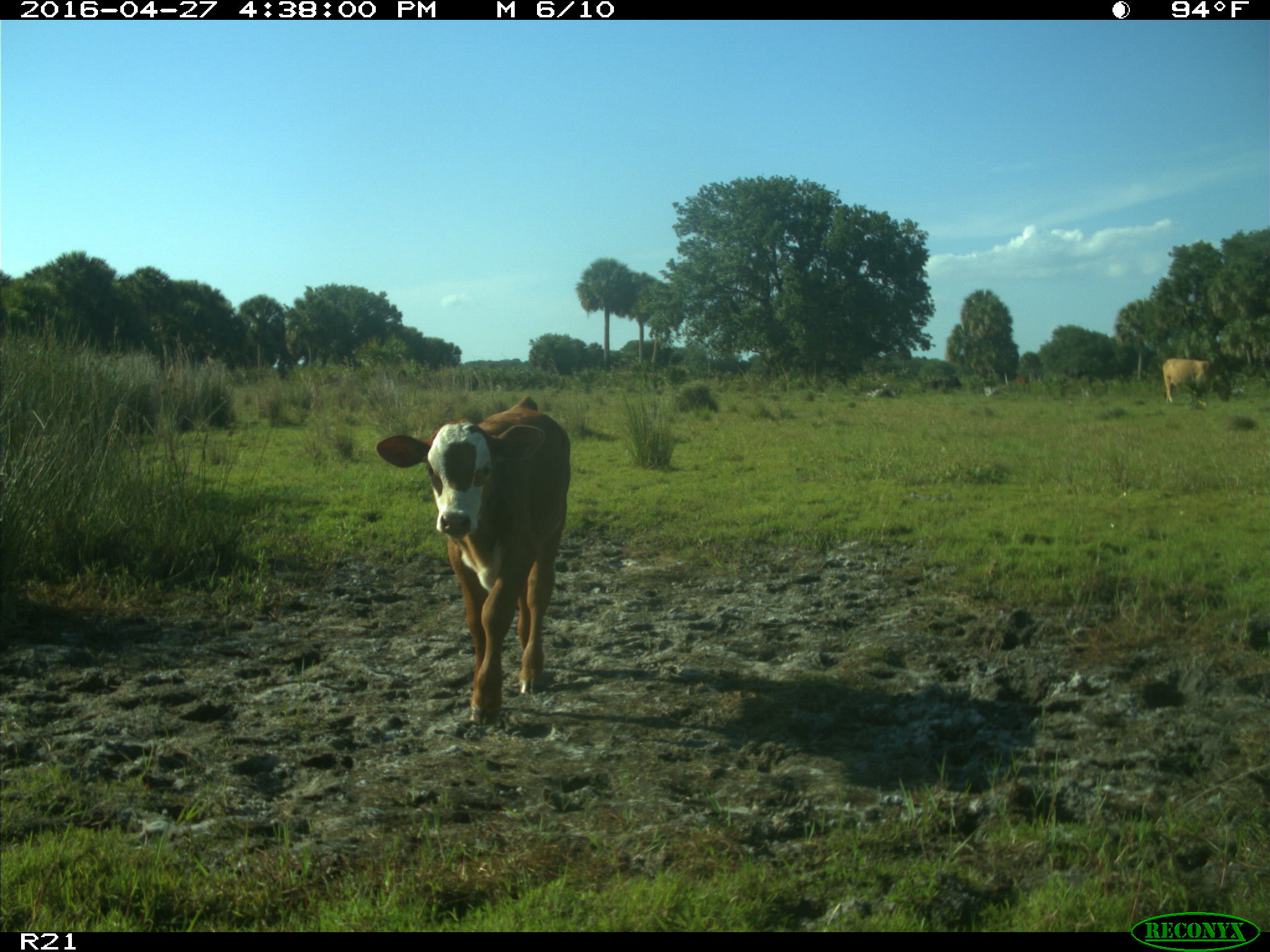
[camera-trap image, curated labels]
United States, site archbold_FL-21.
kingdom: Animalia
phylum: Chordata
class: Mammalia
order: Artiodactyla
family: Bovidae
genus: Bos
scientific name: Bos taurus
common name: domestic cow